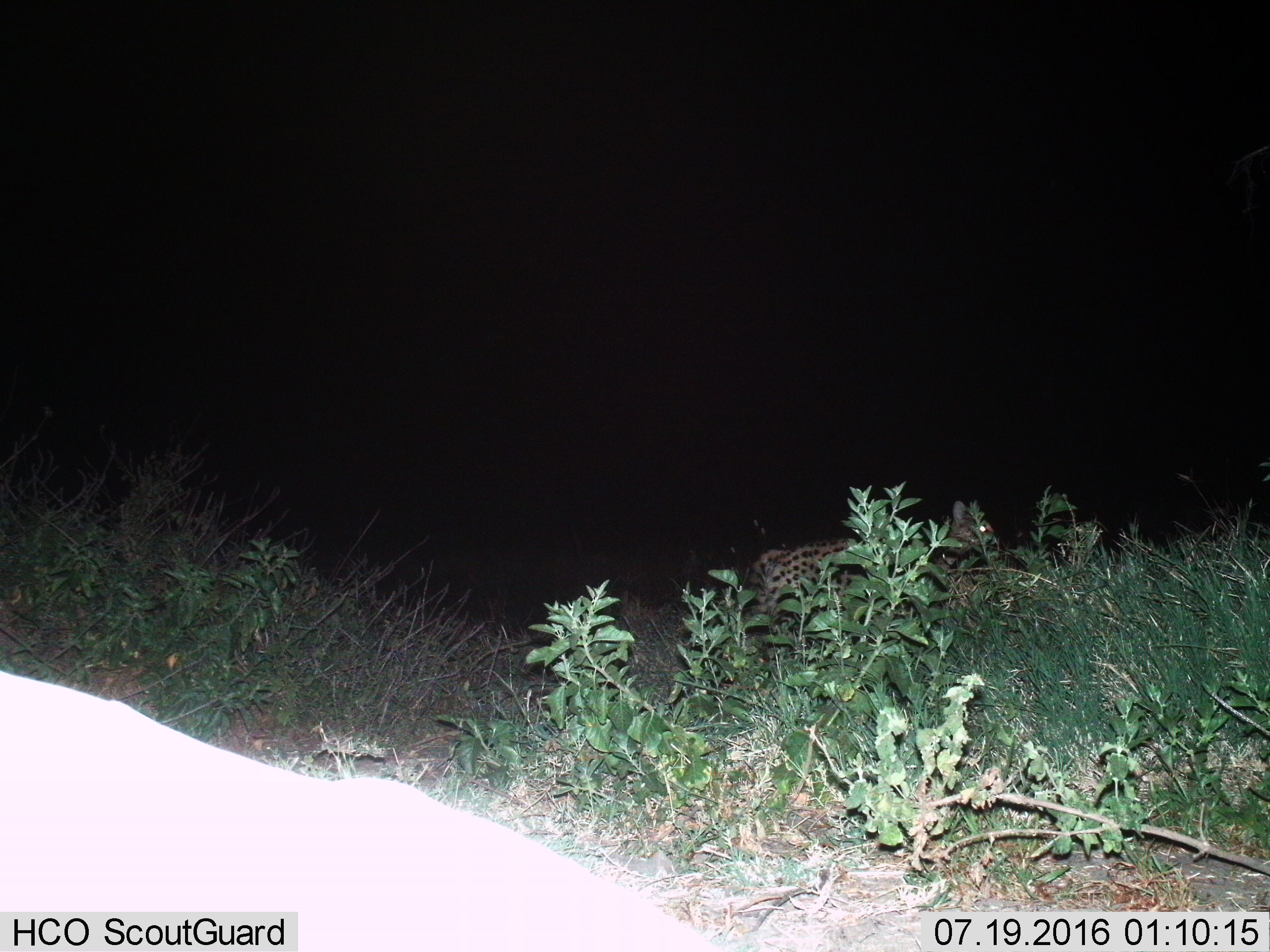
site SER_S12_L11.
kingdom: Animalia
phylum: Chordata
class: Mammalia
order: Carnivora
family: Felidae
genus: Leptailurus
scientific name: Leptailurus serval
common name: serval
Serval (Leptailurus serval), count 1. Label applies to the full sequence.